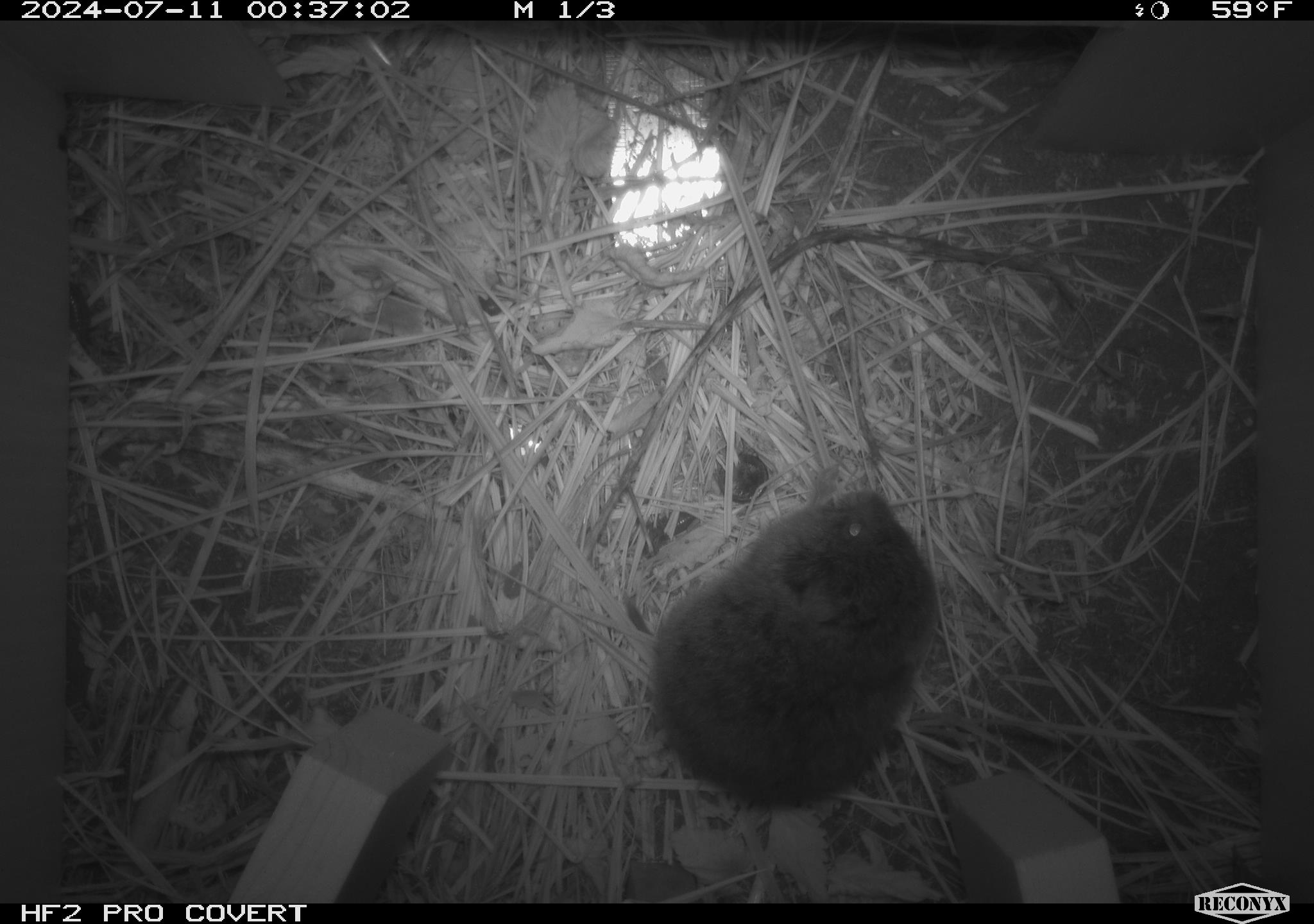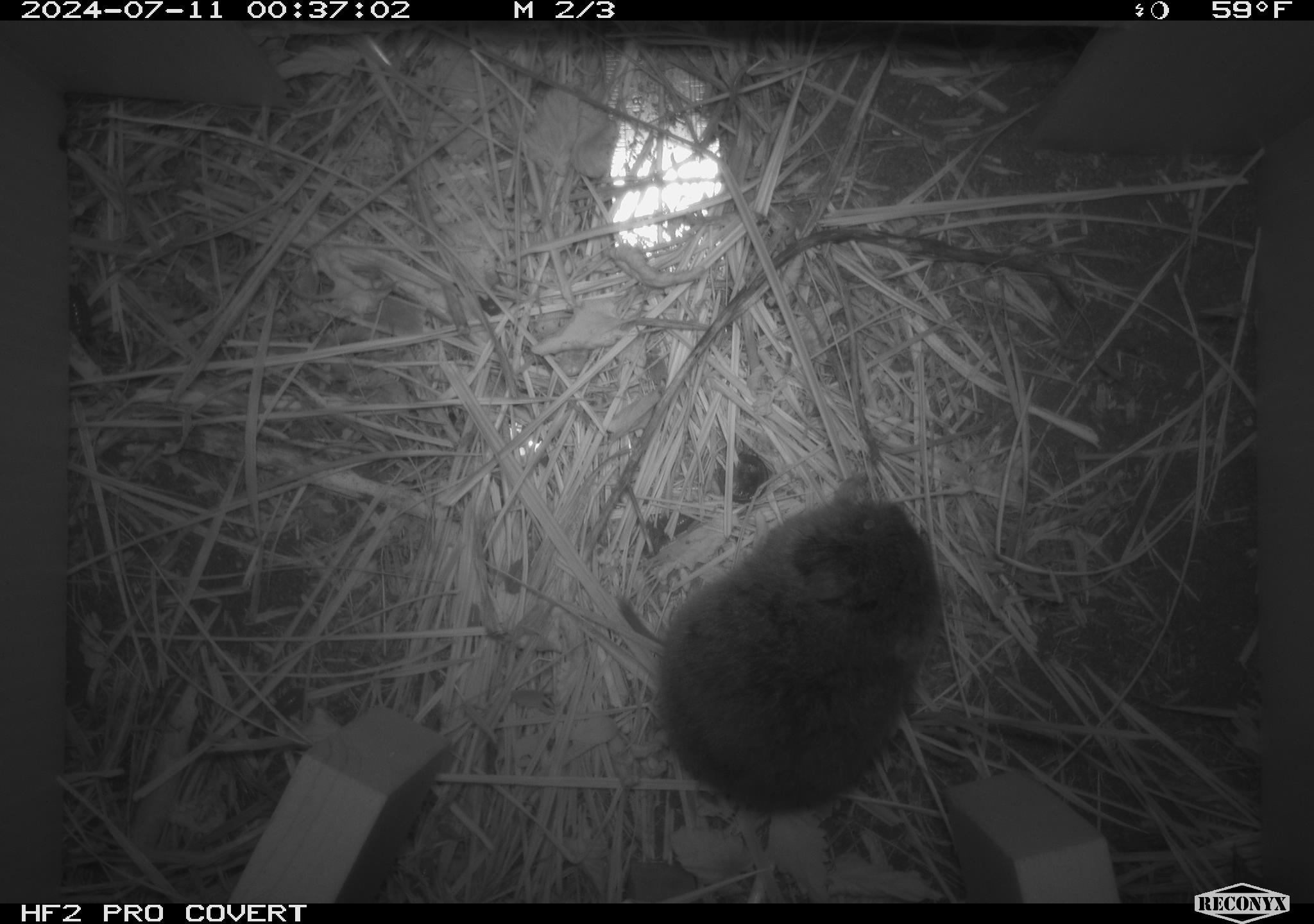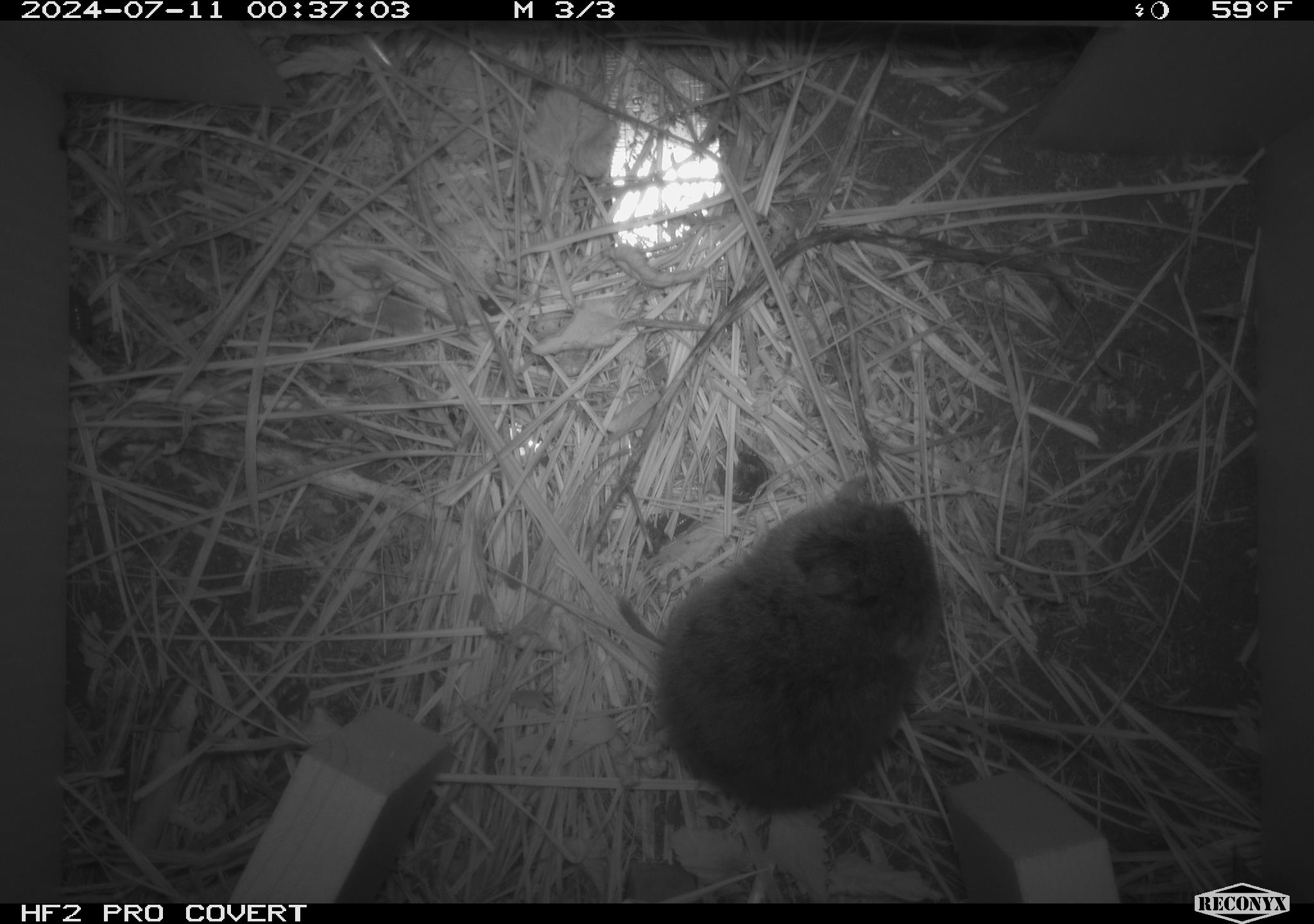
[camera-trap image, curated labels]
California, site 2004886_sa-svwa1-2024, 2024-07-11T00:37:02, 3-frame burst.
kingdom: Animalia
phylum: Chordata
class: Mammalia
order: Rodentia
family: Cricetidae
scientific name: Arvicolinae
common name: voles, lemmings, and muskrats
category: arvicolinae subfamily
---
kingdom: Animalia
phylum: Arthropoda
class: Malacostraca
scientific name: Malacostraca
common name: amphipods, crabs, isopods, krill, lobsters and shrimps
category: malacostracan